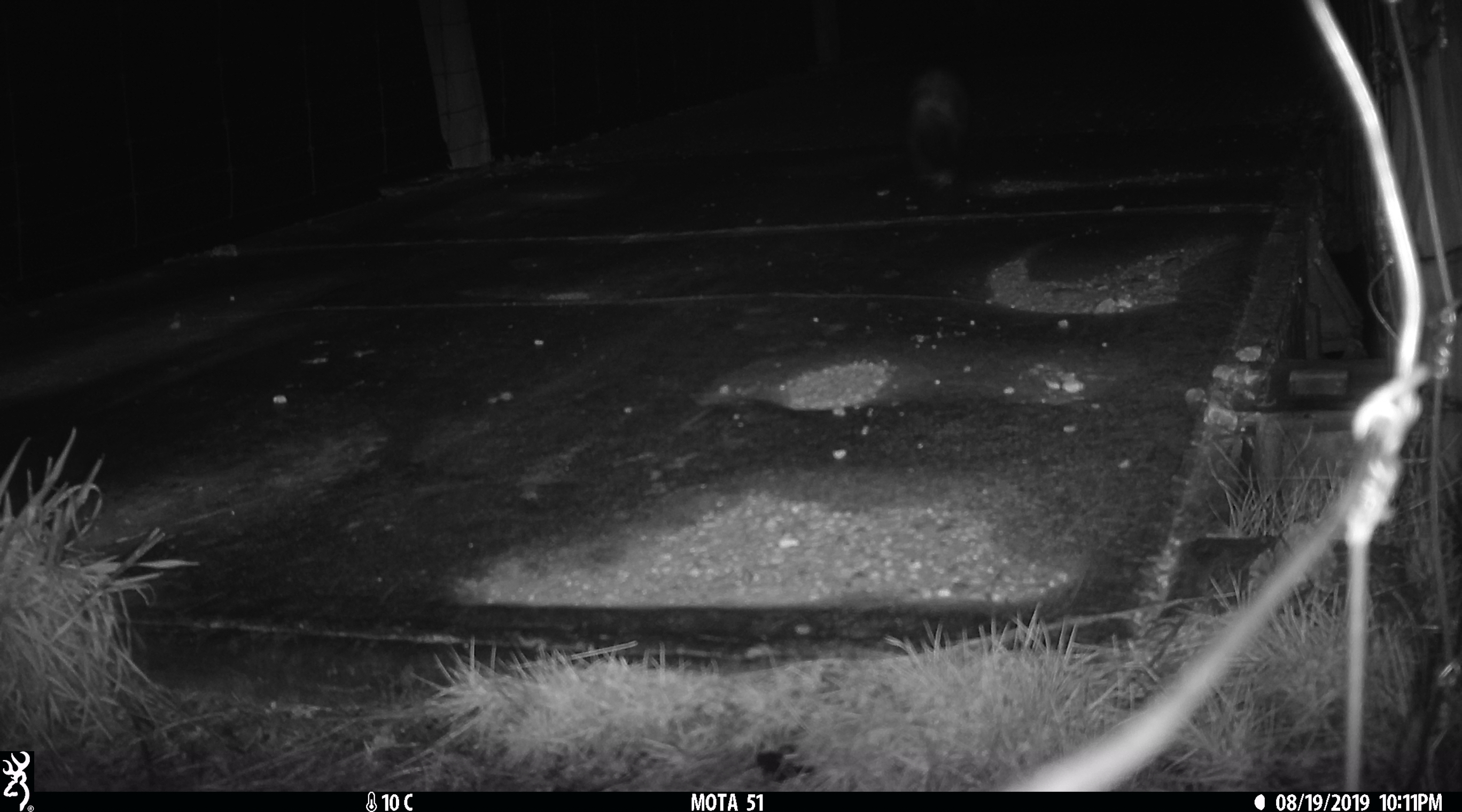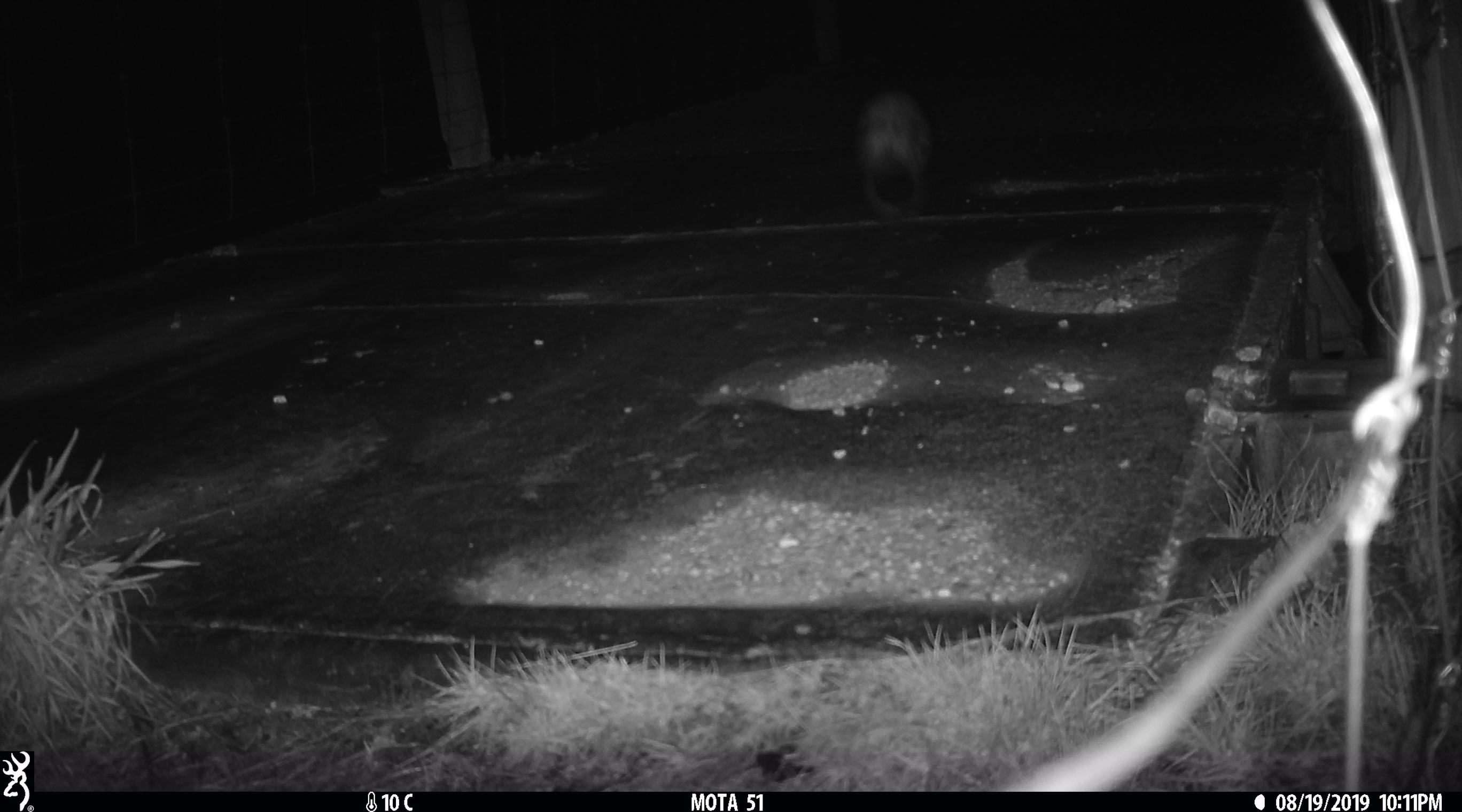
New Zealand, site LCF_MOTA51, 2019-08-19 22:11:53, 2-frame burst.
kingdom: Animalia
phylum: Chordata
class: Mammalia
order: Carnivora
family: Mustelidae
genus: Mustela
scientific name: Mustela furo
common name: ferret